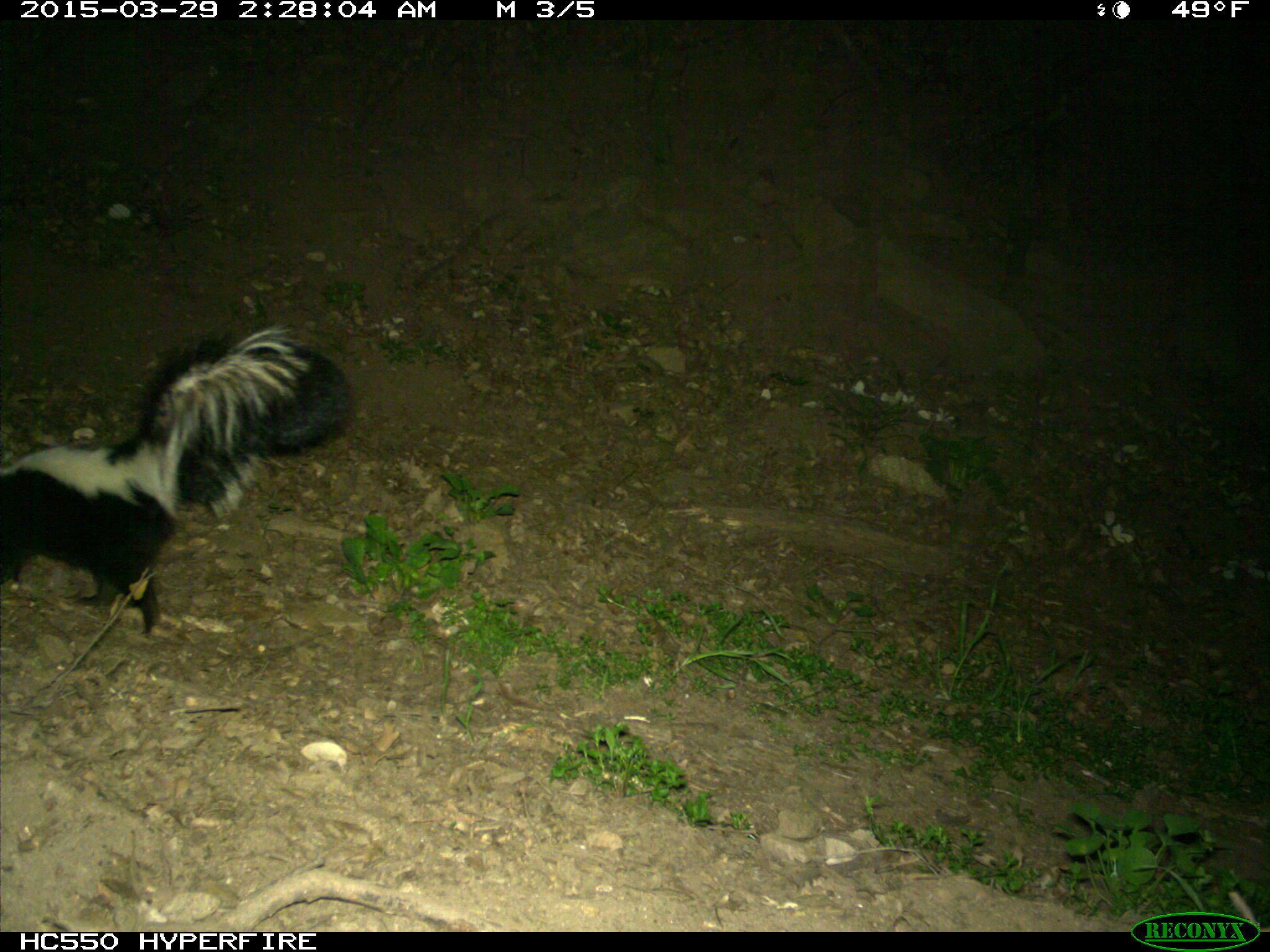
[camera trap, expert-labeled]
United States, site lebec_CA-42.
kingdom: Animalia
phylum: Chordata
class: Mammalia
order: Carnivora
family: Mephitidae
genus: Mephitis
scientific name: Mephitis mephitis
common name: striped skunk